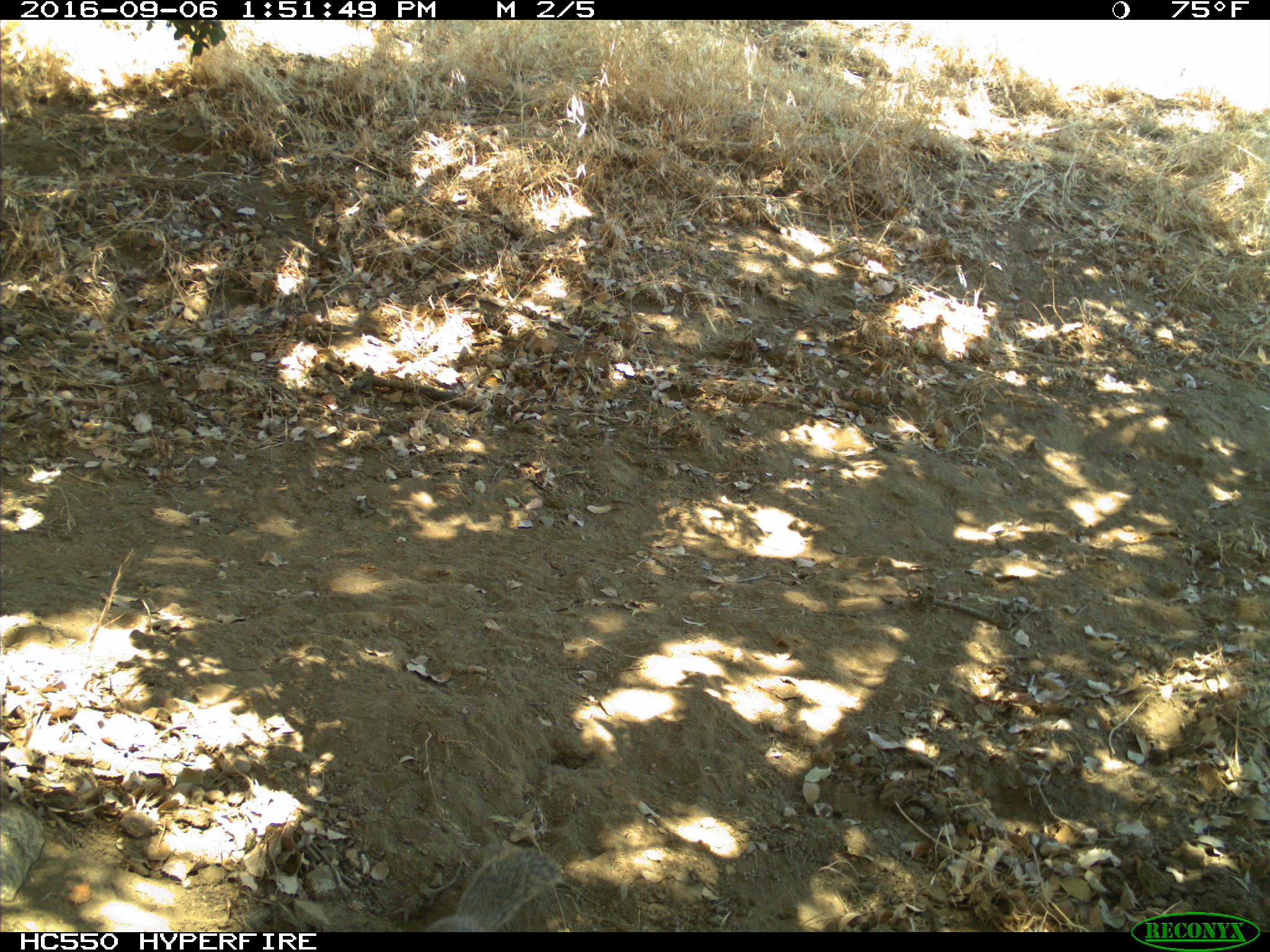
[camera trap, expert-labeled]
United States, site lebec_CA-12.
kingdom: Animalia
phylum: Chordata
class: Mammalia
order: Rodentia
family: Sciuridae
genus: Otospermophilus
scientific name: Otospermophilus beecheyi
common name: california ground squirrel